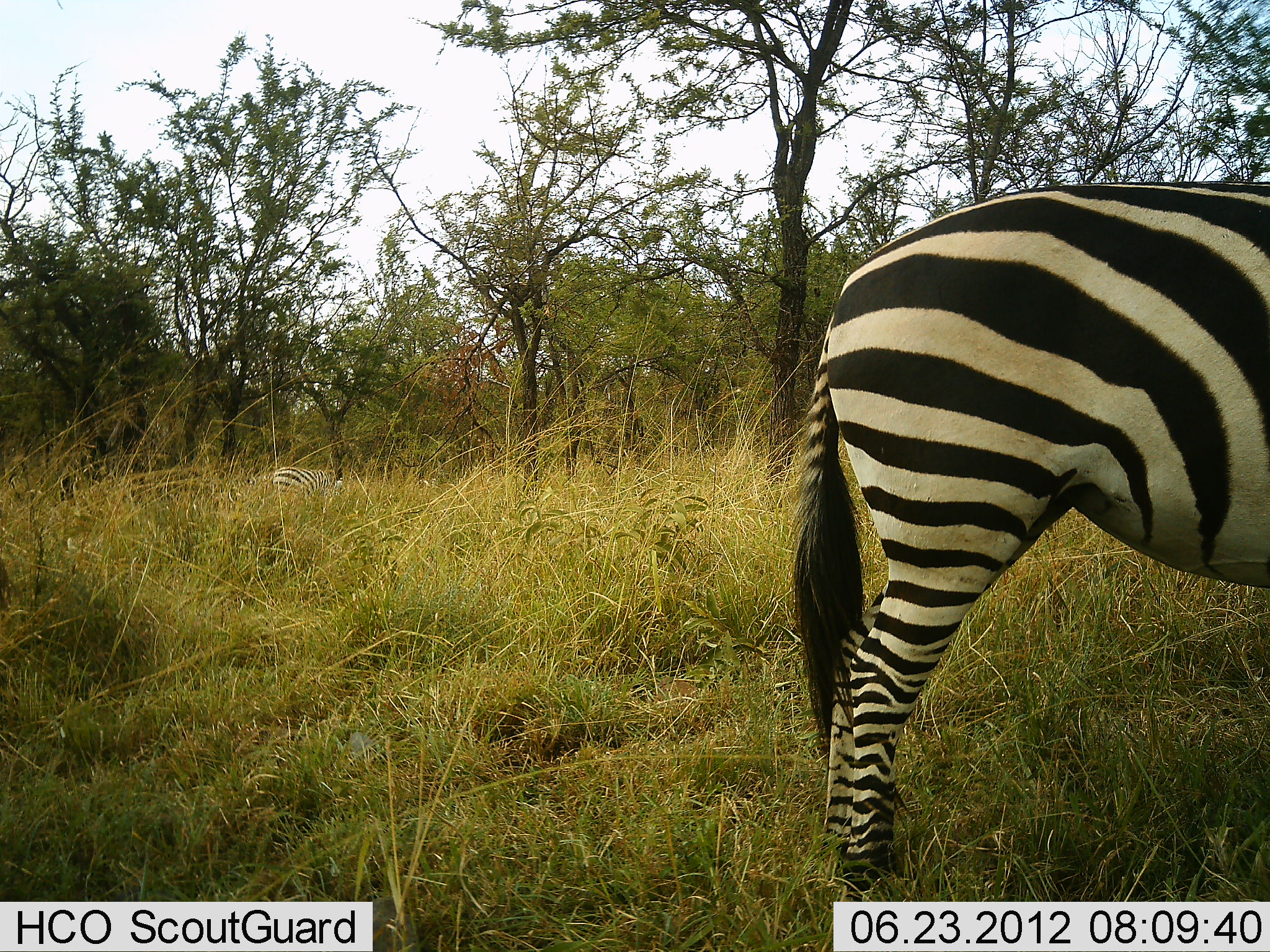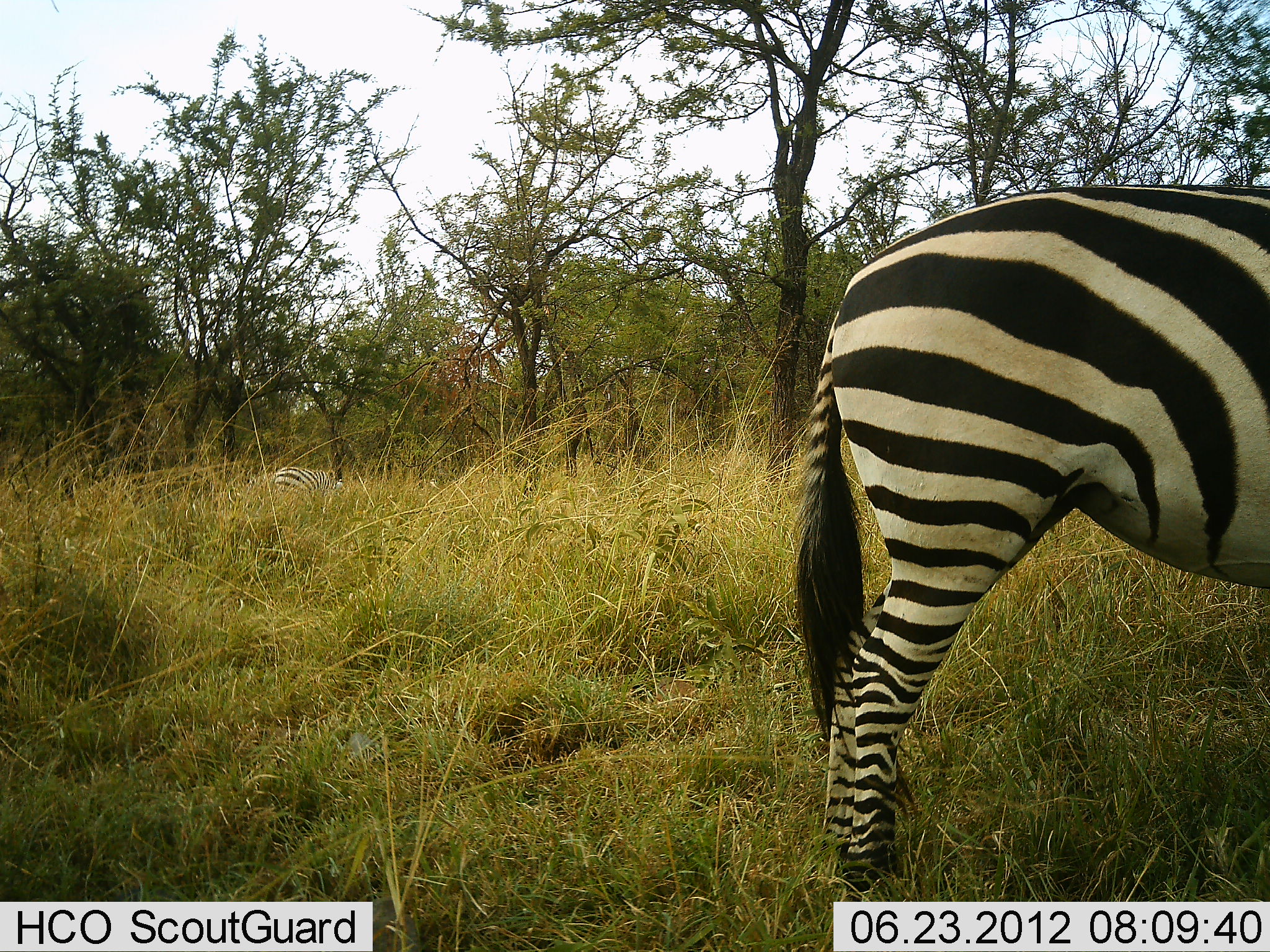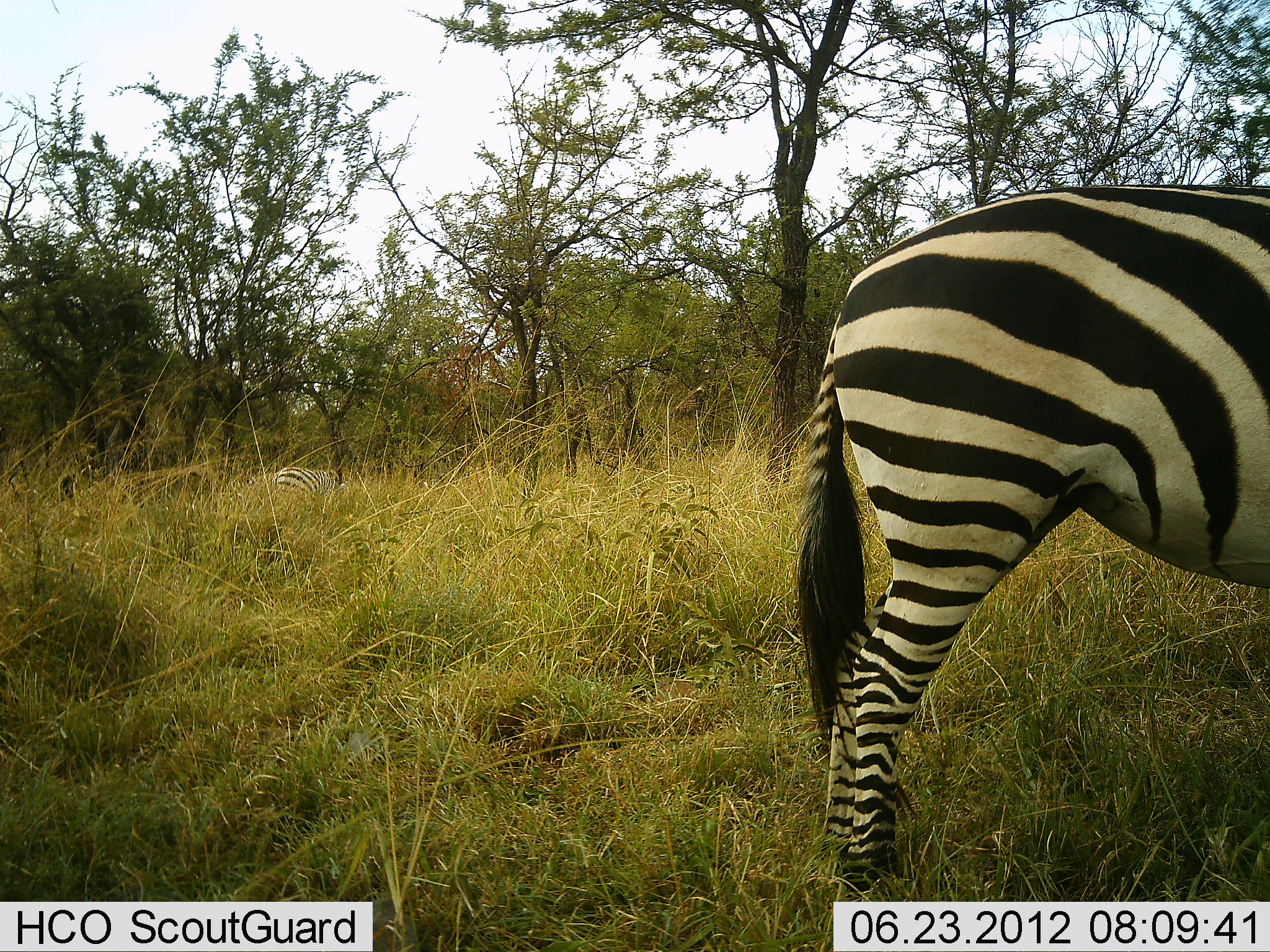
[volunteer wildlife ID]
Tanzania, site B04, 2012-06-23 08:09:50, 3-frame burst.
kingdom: Animalia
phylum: Chordata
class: Mammalia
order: Perissodactyla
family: Equidae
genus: Equus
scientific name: Equus quagga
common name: plains zebra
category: zebra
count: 2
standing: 90%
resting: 20%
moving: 10%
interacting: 0%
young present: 0%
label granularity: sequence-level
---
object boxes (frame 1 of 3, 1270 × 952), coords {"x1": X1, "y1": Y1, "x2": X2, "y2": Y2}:
animal: {"x1": 791, "y1": 178, "x2": 1270, "y2": 905}; {"x1": 270, "y1": 466, "x2": 336, "y2": 519}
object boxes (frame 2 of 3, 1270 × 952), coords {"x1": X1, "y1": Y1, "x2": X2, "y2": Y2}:
animal: {"x1": 791, "y1": 182, "x2": 1270, "y2": 898}; {"x1": 267, "y1": 466, "x2": 337, "y2": 522}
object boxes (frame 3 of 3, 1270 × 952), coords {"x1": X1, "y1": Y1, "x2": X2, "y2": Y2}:
animal: {"x1": 798, "y1": 184, "x2": 1270, "y2": 907}; {"x1": 269, "y1": 465, "x2": 341, "y2": 526}